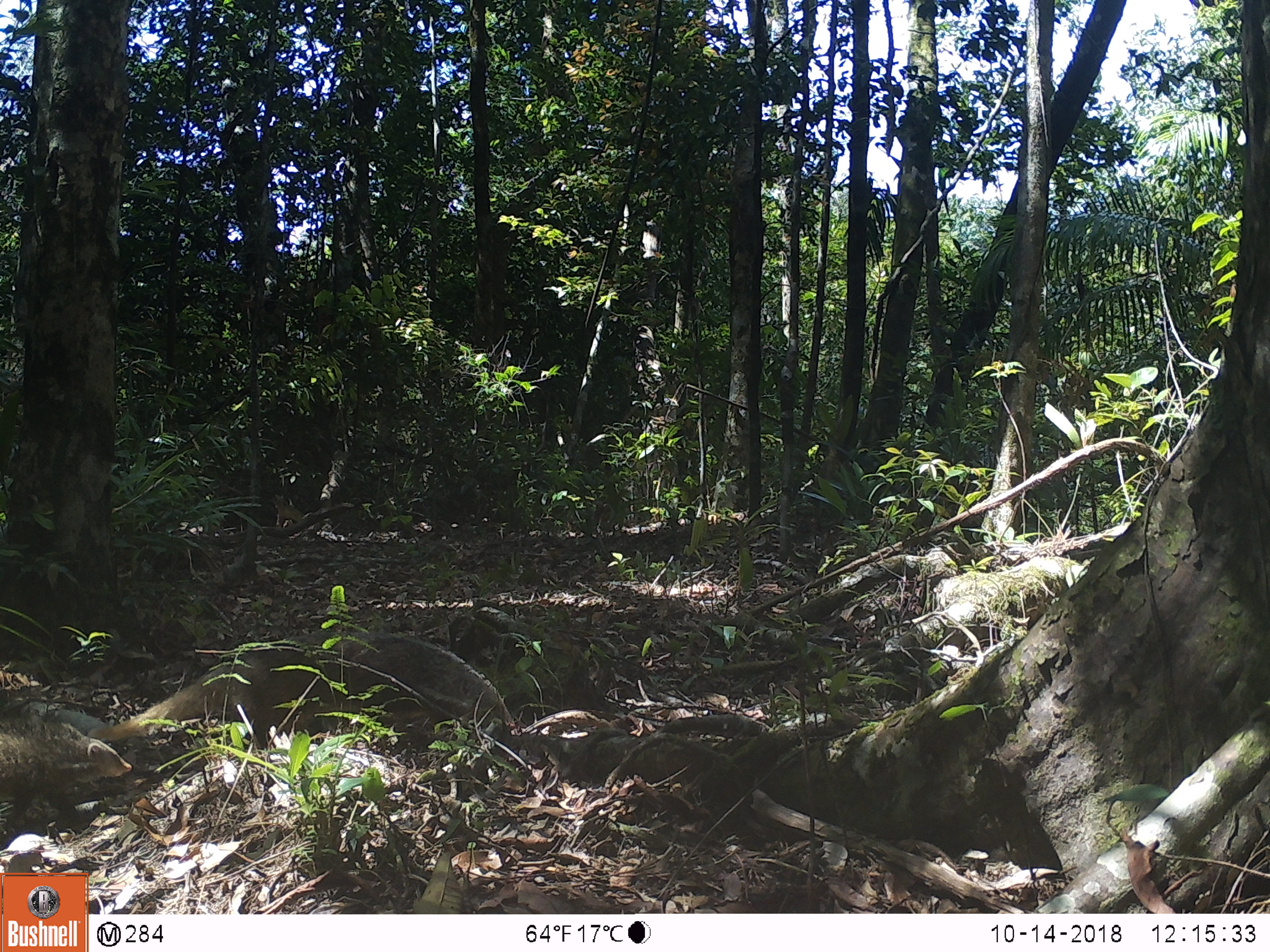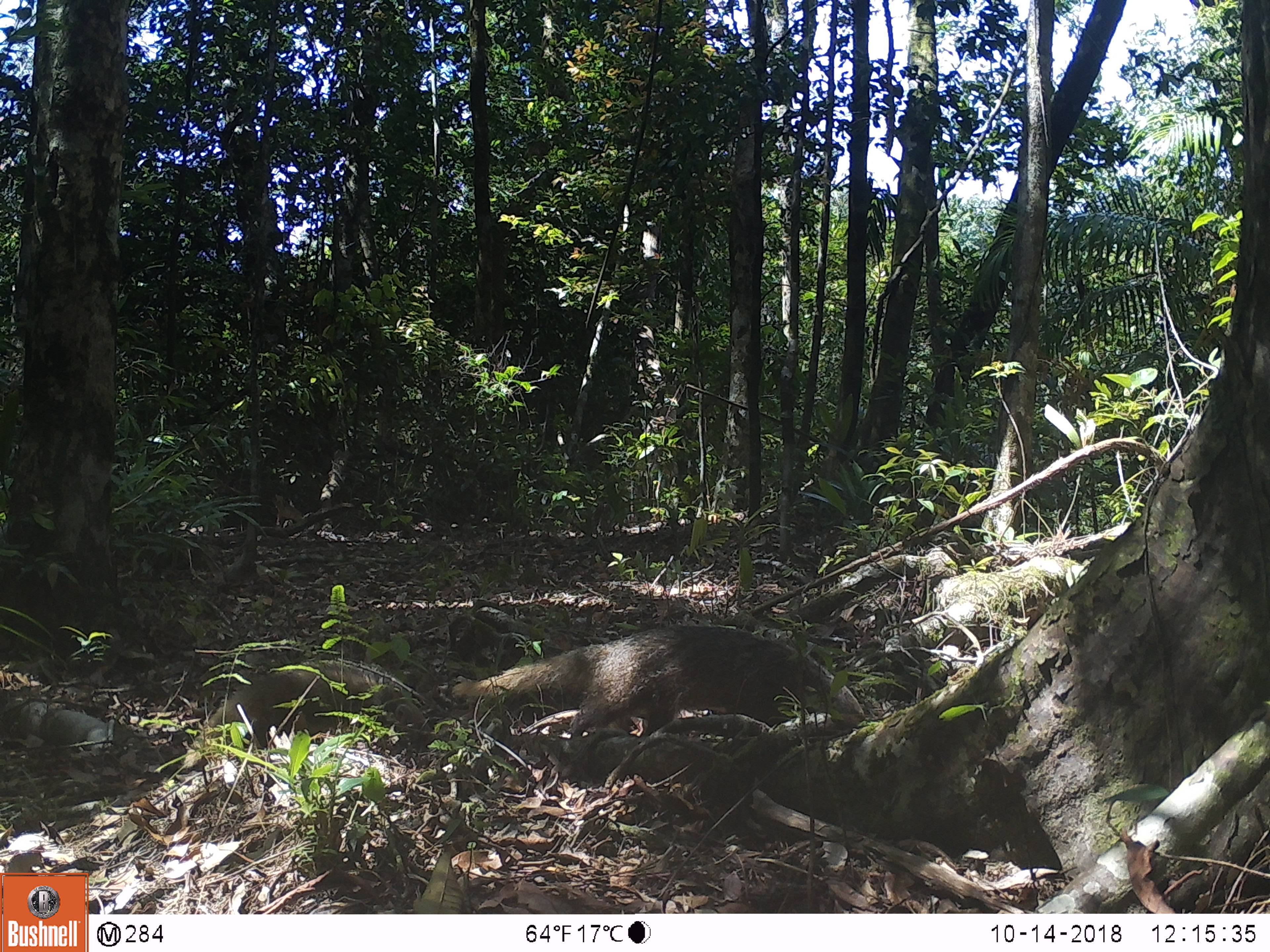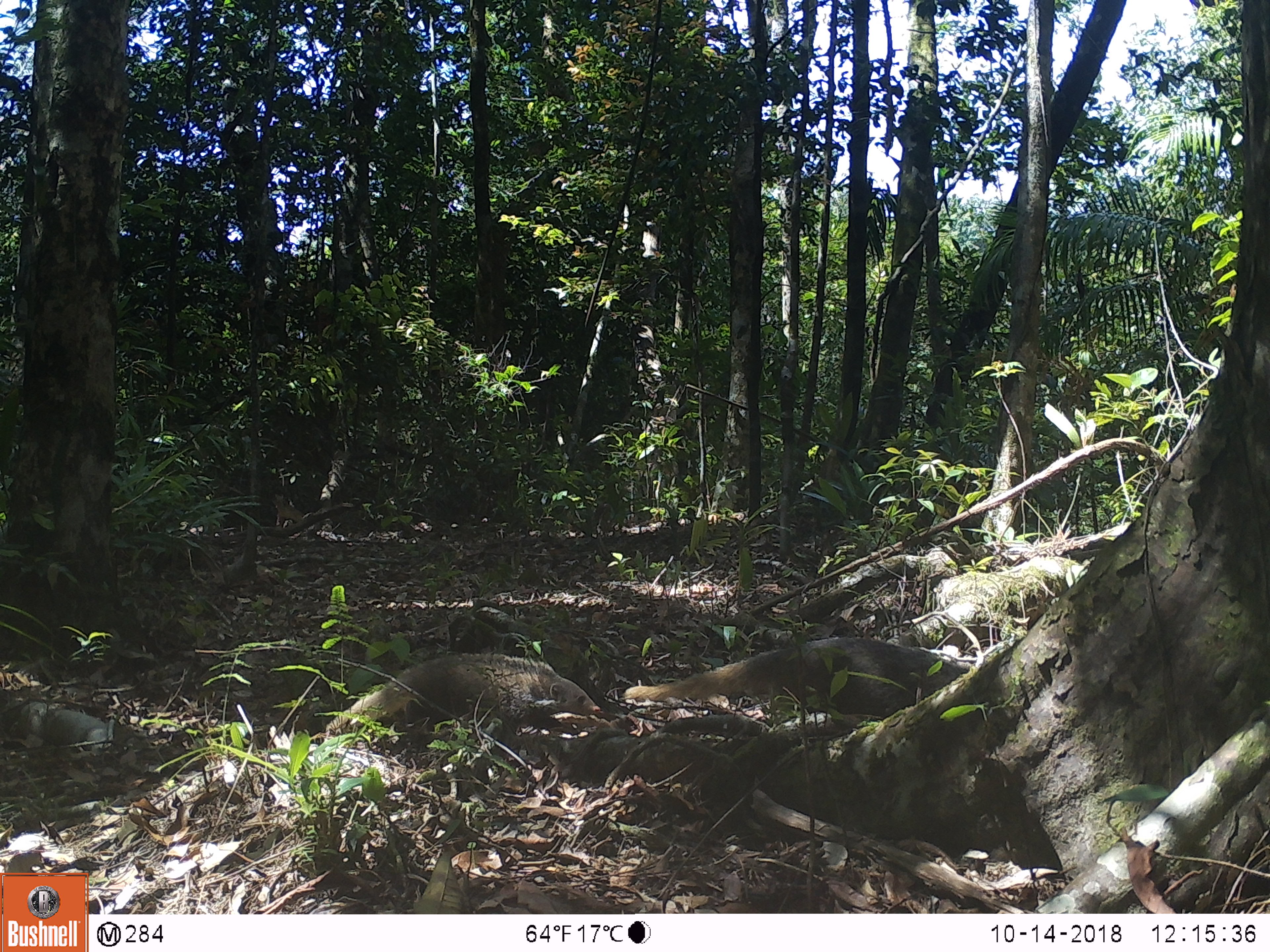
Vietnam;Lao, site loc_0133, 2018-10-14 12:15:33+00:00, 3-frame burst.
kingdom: Animalia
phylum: Chordata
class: Mammalia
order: Carnivora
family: Herpestidae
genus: Urva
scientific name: Urva urva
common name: crab-eating mongoose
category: crab eating mongoose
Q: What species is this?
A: Crab eating mongoose (crab-eating mongoose) (Urva urva).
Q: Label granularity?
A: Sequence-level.